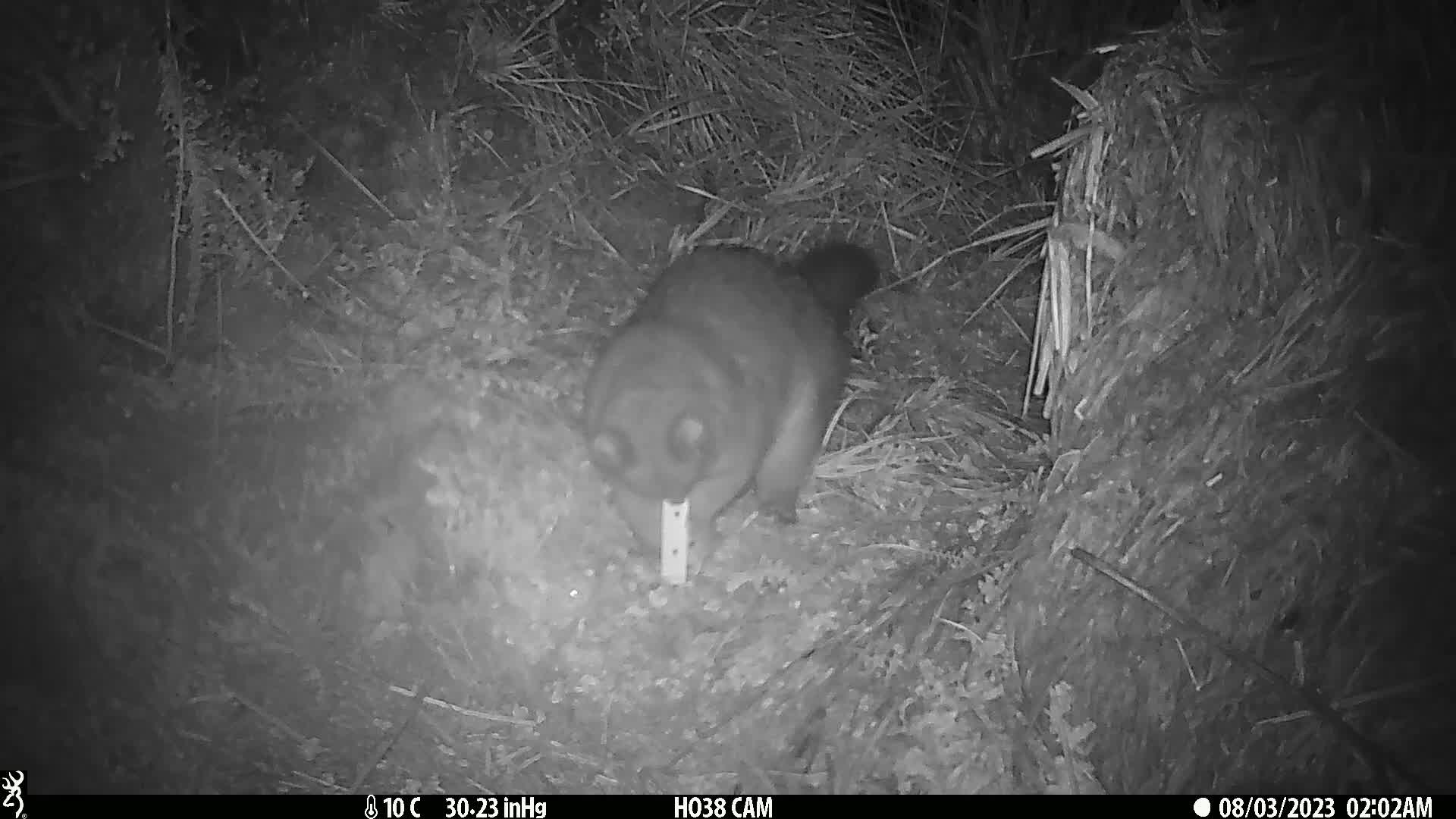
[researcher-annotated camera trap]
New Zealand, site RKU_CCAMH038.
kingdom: Animalia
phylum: Chordata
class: Mammalia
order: Diprotodontia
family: Phalangeridae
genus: Trichosurus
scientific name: Trichosurus vulpecula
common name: common brushtail possum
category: possum